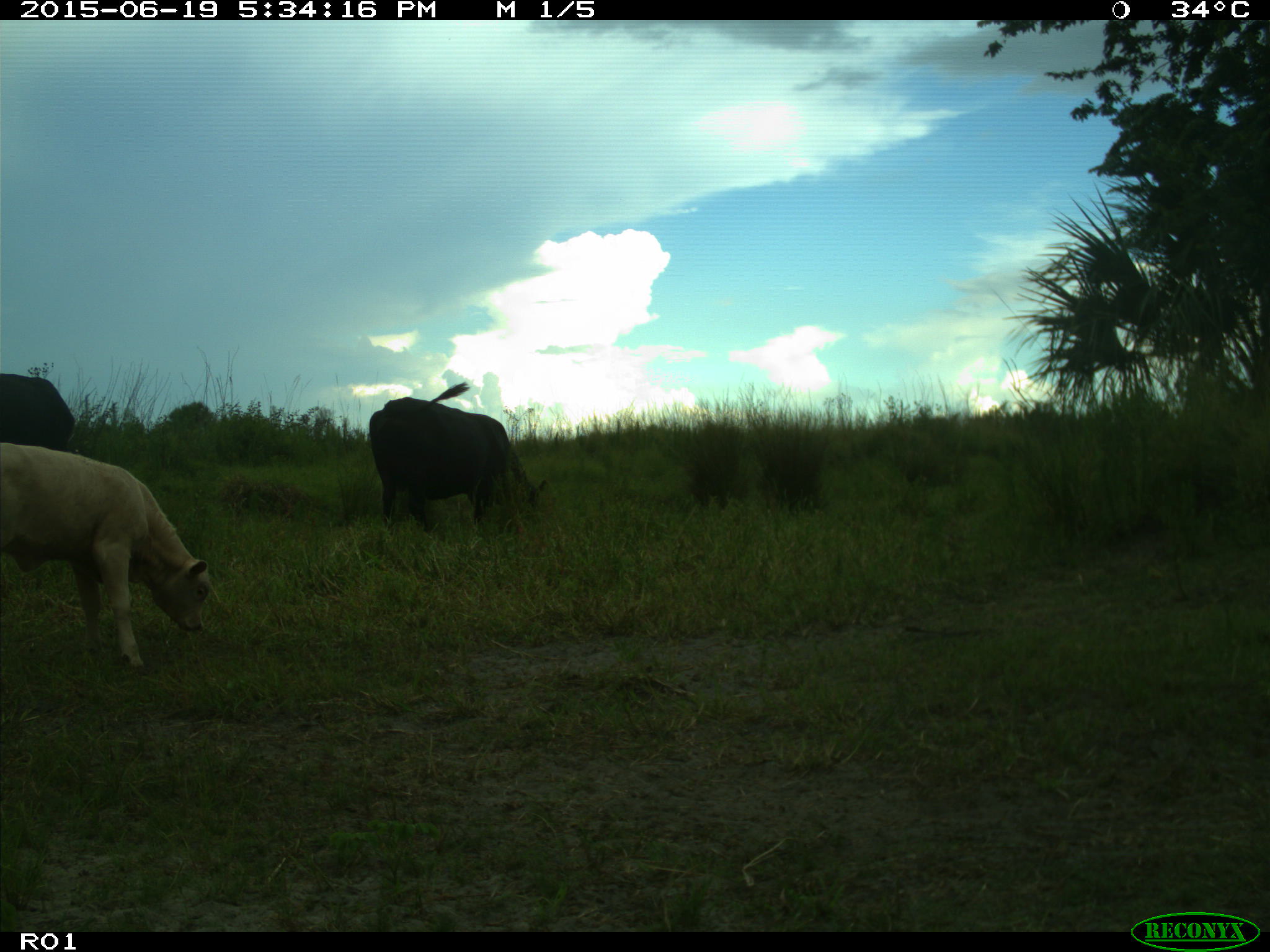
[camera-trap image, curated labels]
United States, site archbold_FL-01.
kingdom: Animalia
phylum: Chordata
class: Mammalia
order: Artiodactyla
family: Bovidae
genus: Bos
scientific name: Bos taurus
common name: domestic cow